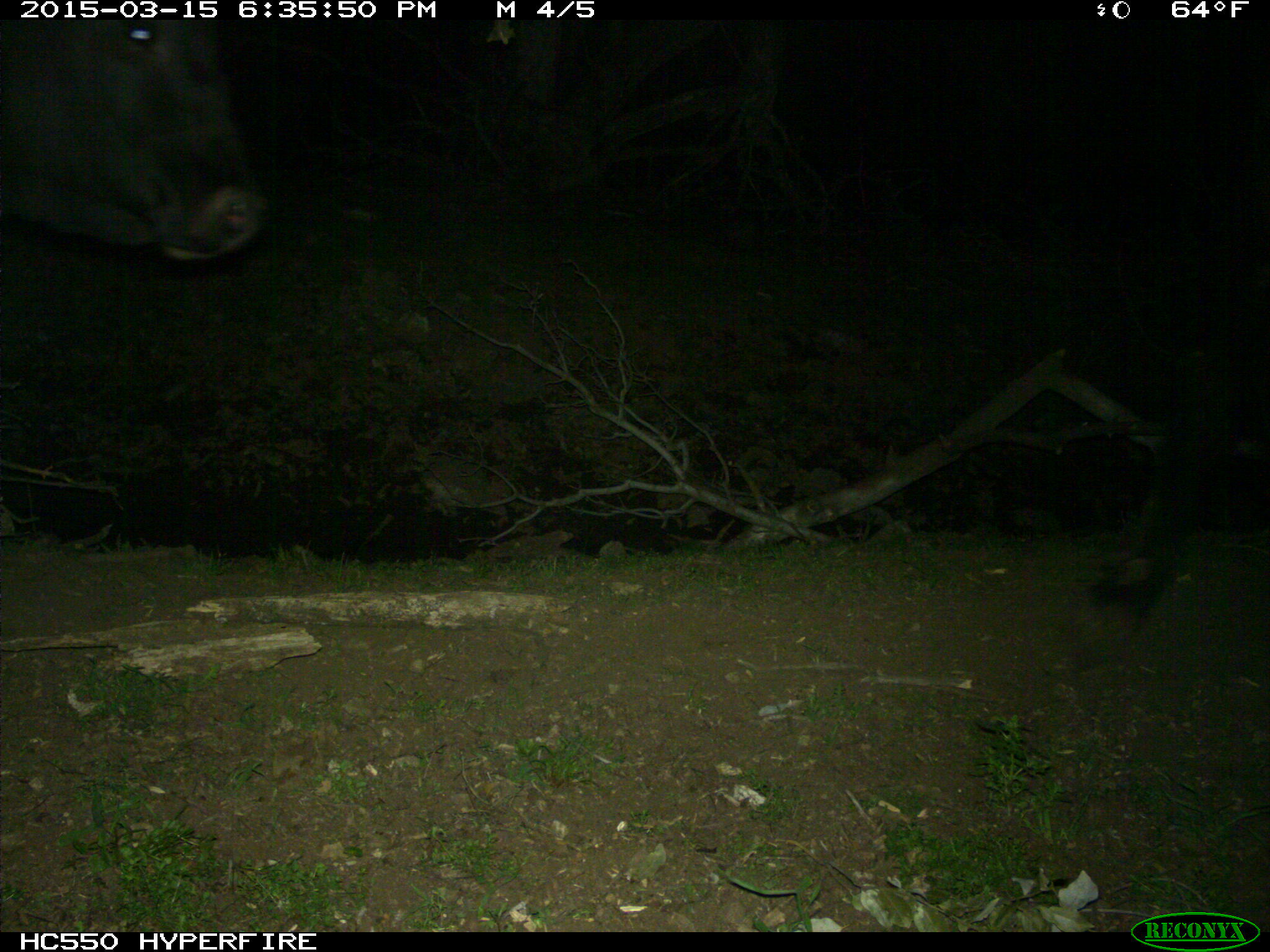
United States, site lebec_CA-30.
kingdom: Animalia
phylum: Chordata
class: Mammalia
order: Artiodactyla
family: Bovidae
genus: Bos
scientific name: Bos taurus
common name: domestic cow